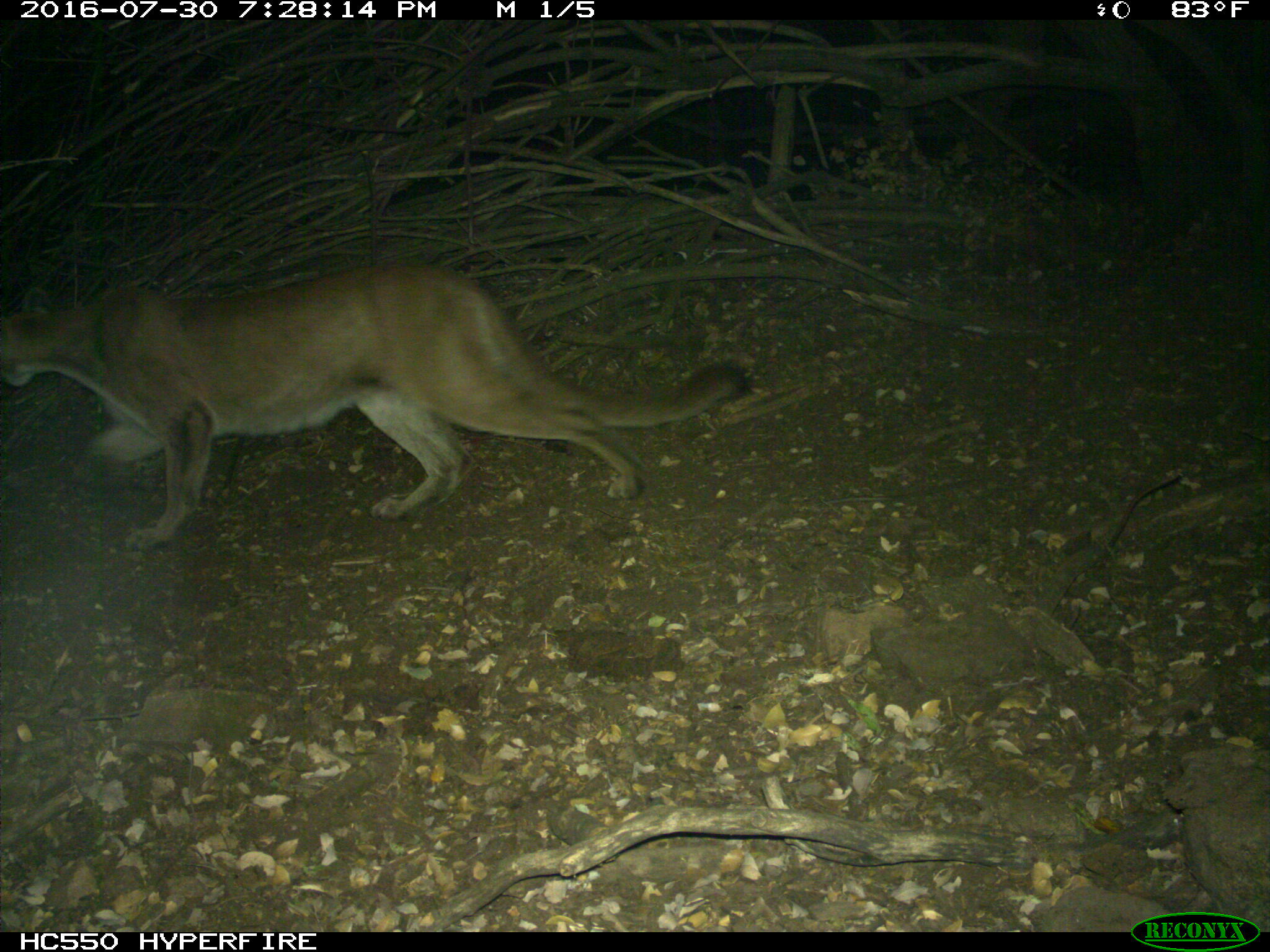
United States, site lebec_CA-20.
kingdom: Animalia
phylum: Chordata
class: Mammalia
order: Carnivora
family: Felidae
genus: Puma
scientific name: Puma concolor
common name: mountain lion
Puma concolor (mountain lion).